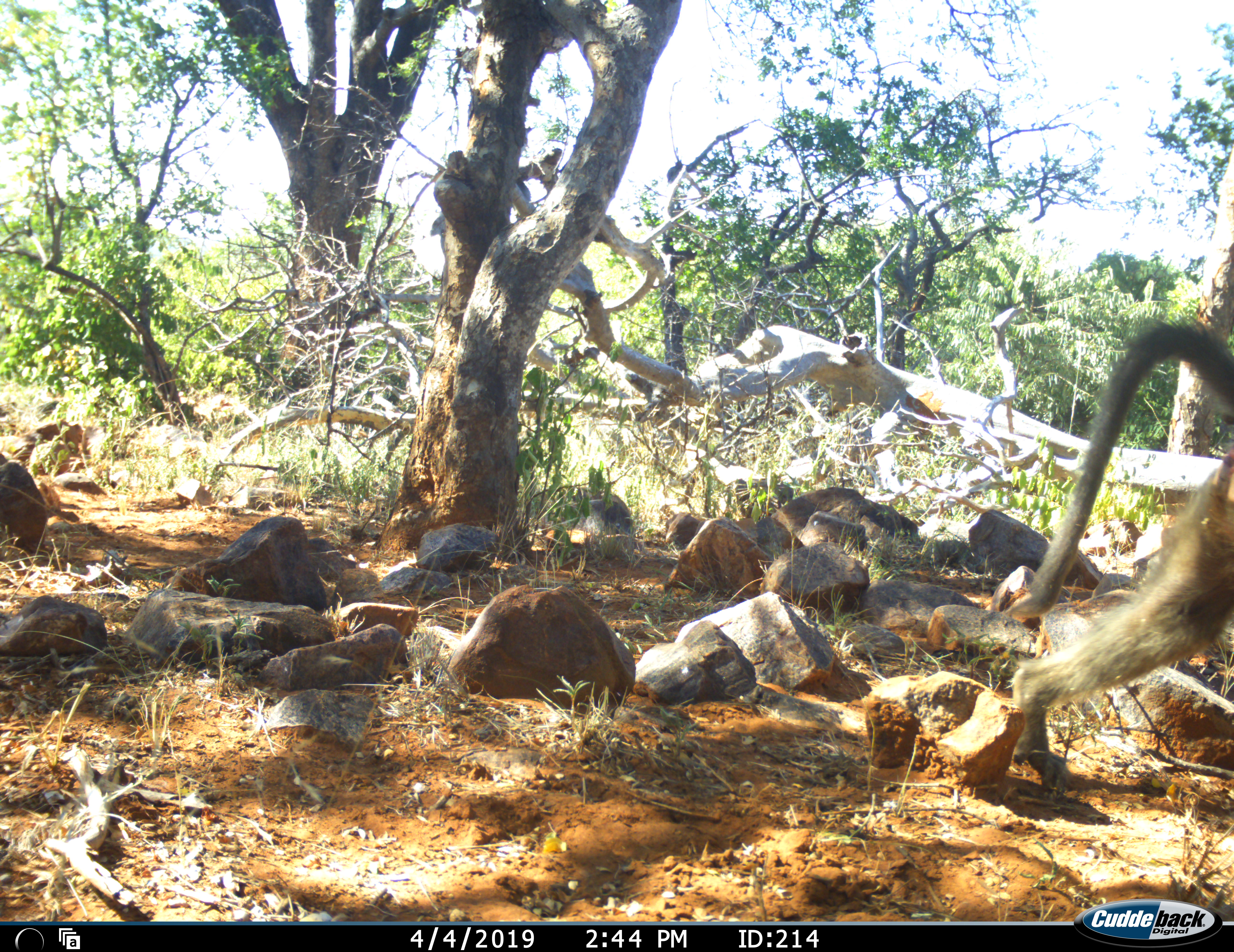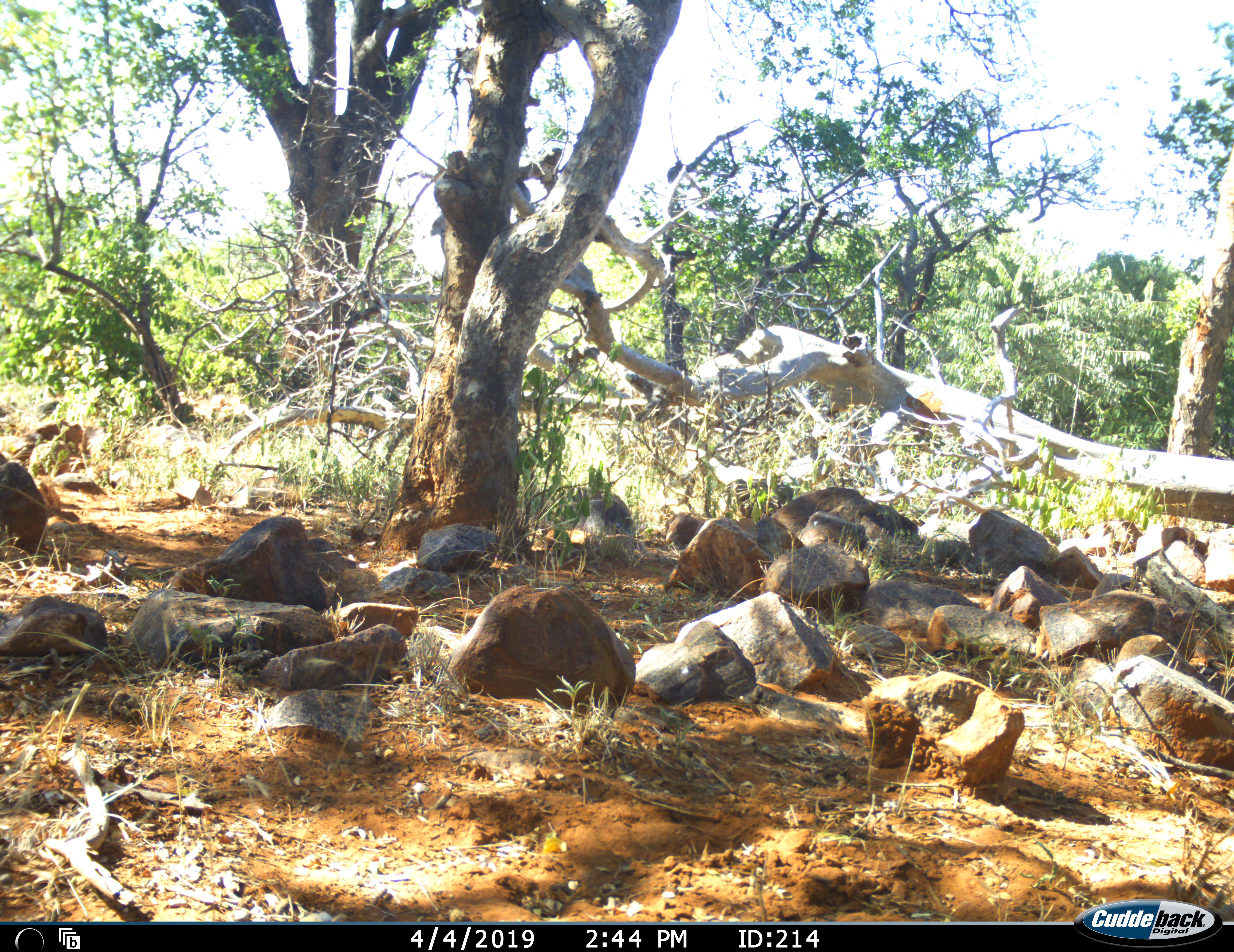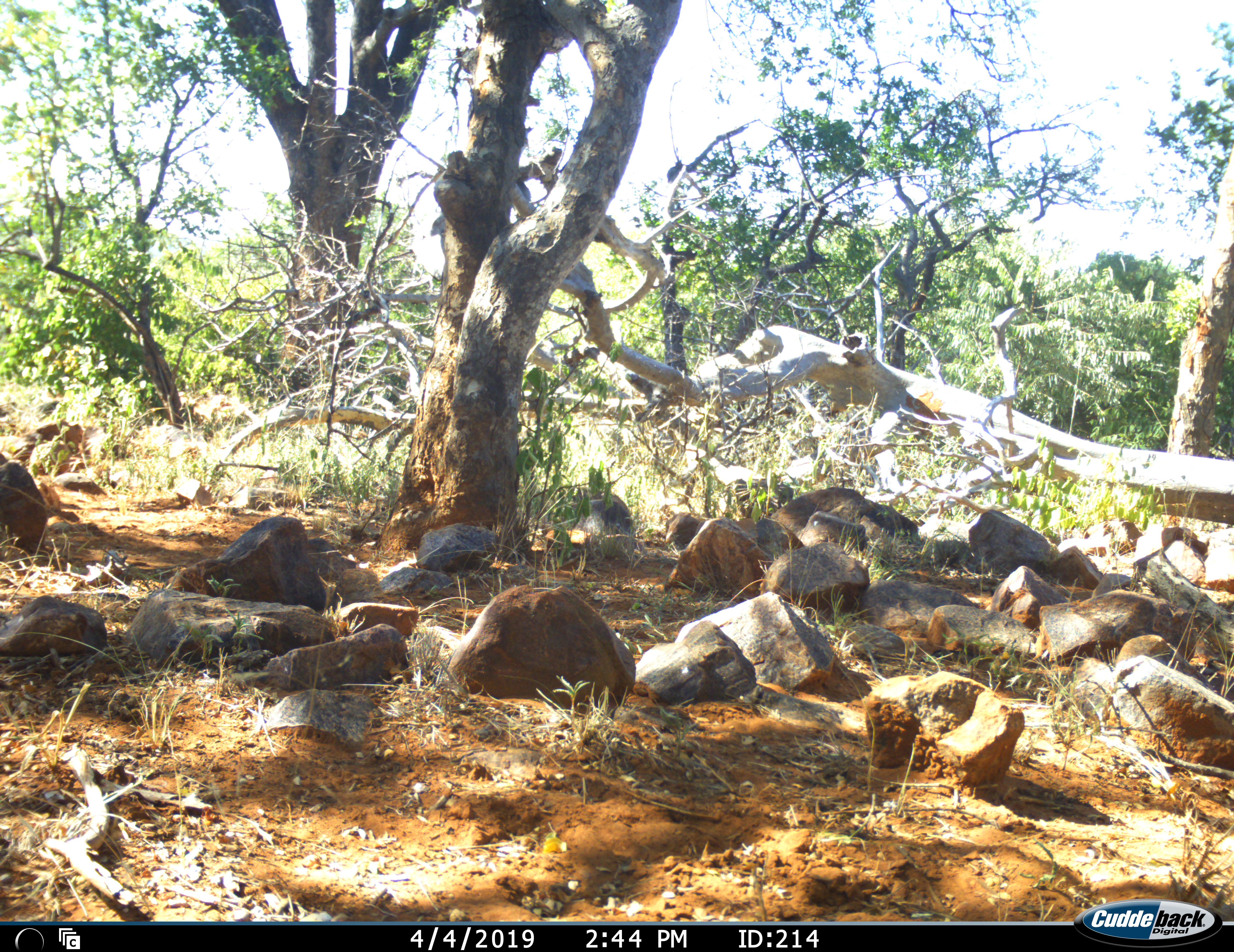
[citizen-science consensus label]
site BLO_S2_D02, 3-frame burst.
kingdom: Animalia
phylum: Chordata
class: Mammalia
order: Primates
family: Cercopithecidae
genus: Papio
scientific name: Papio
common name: baboon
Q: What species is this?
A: Baboon (Papio).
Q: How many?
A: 1.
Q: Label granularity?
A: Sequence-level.